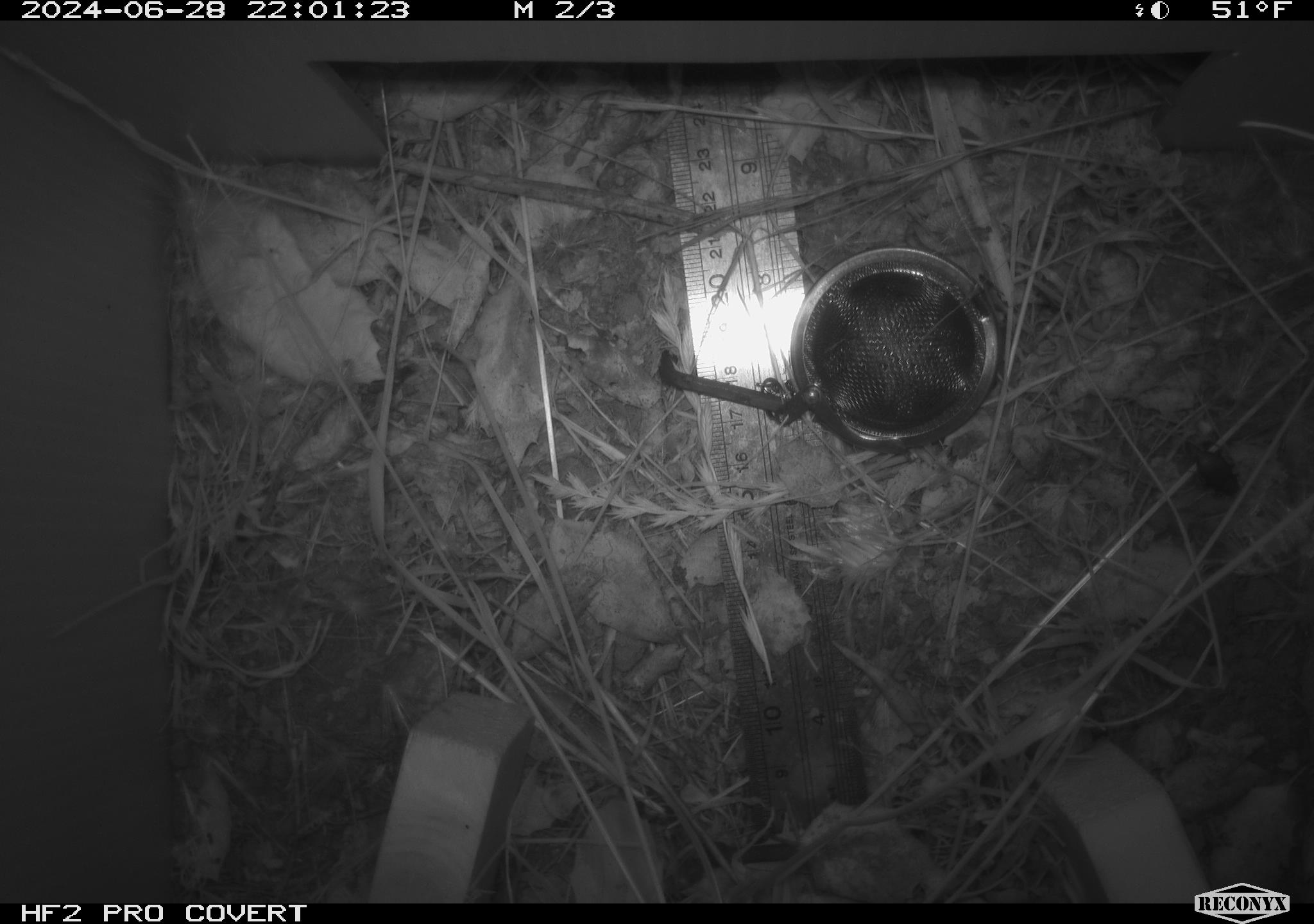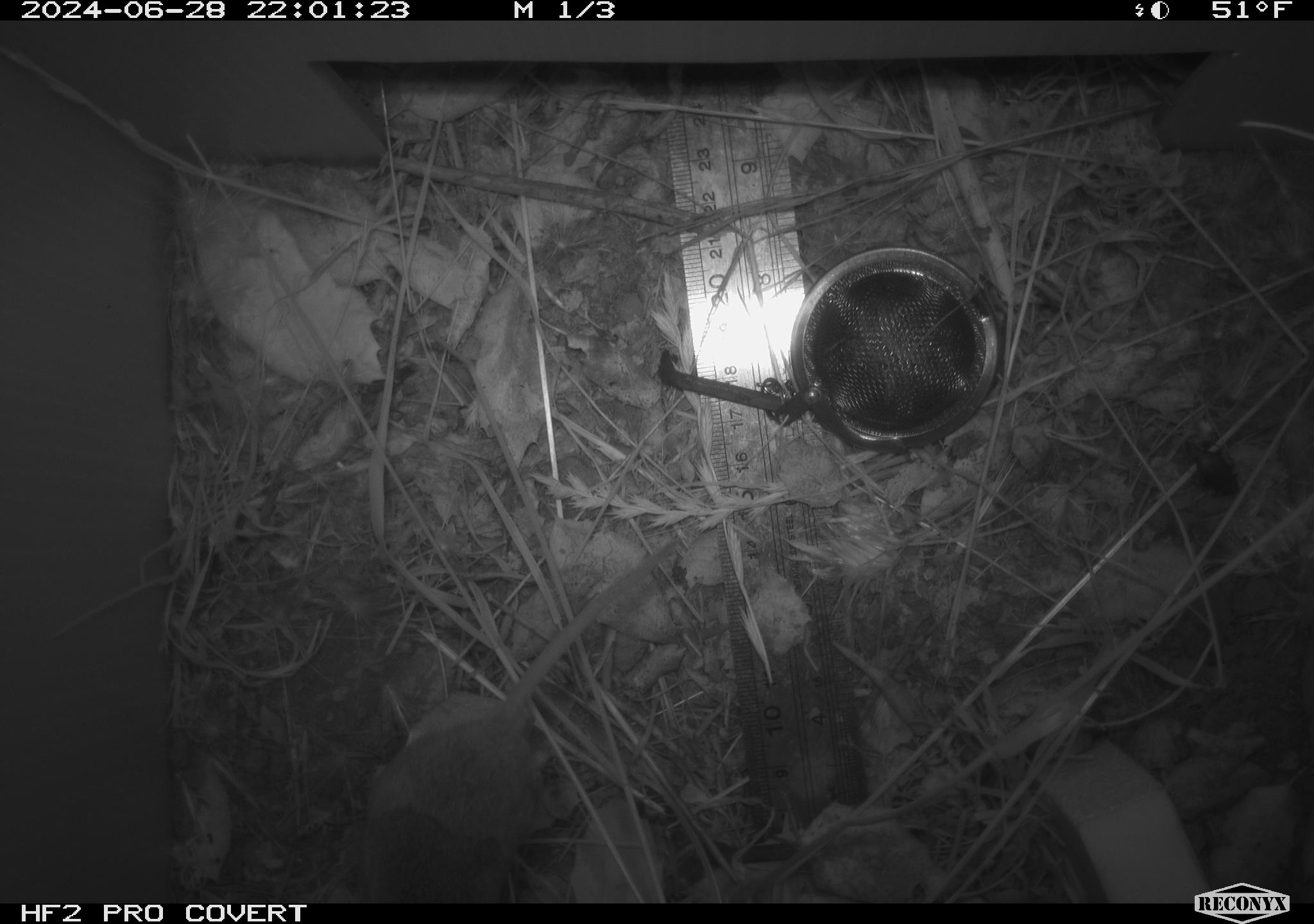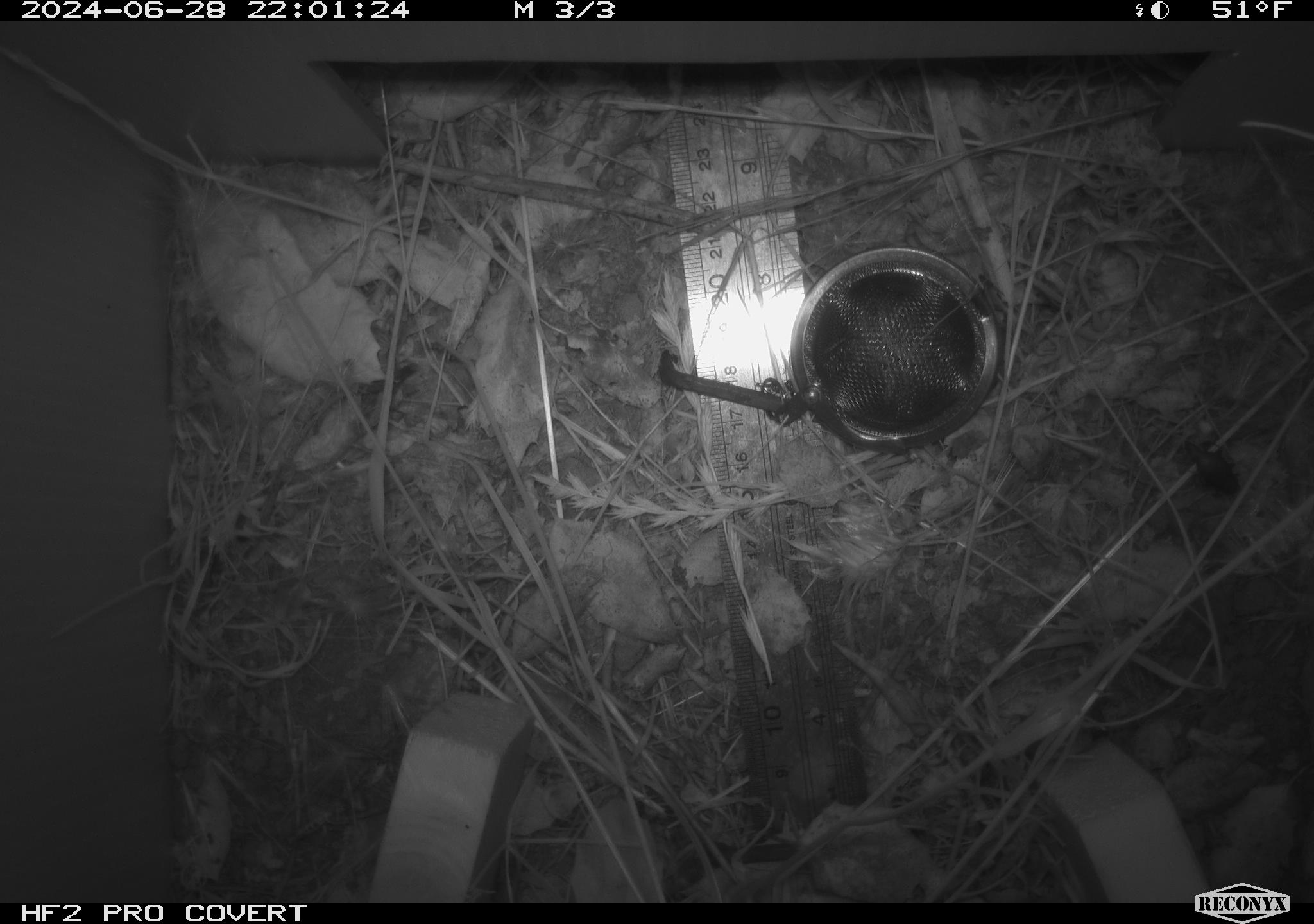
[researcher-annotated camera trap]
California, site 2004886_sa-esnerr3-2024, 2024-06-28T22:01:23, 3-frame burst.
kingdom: Animalia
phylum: Chordata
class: Mammalia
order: Rodentia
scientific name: Rodentia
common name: rodent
Rodent (Rodentia).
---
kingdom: Animalia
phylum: Arthropoda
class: Insecta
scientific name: Insecta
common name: insect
Insect (Insecta).